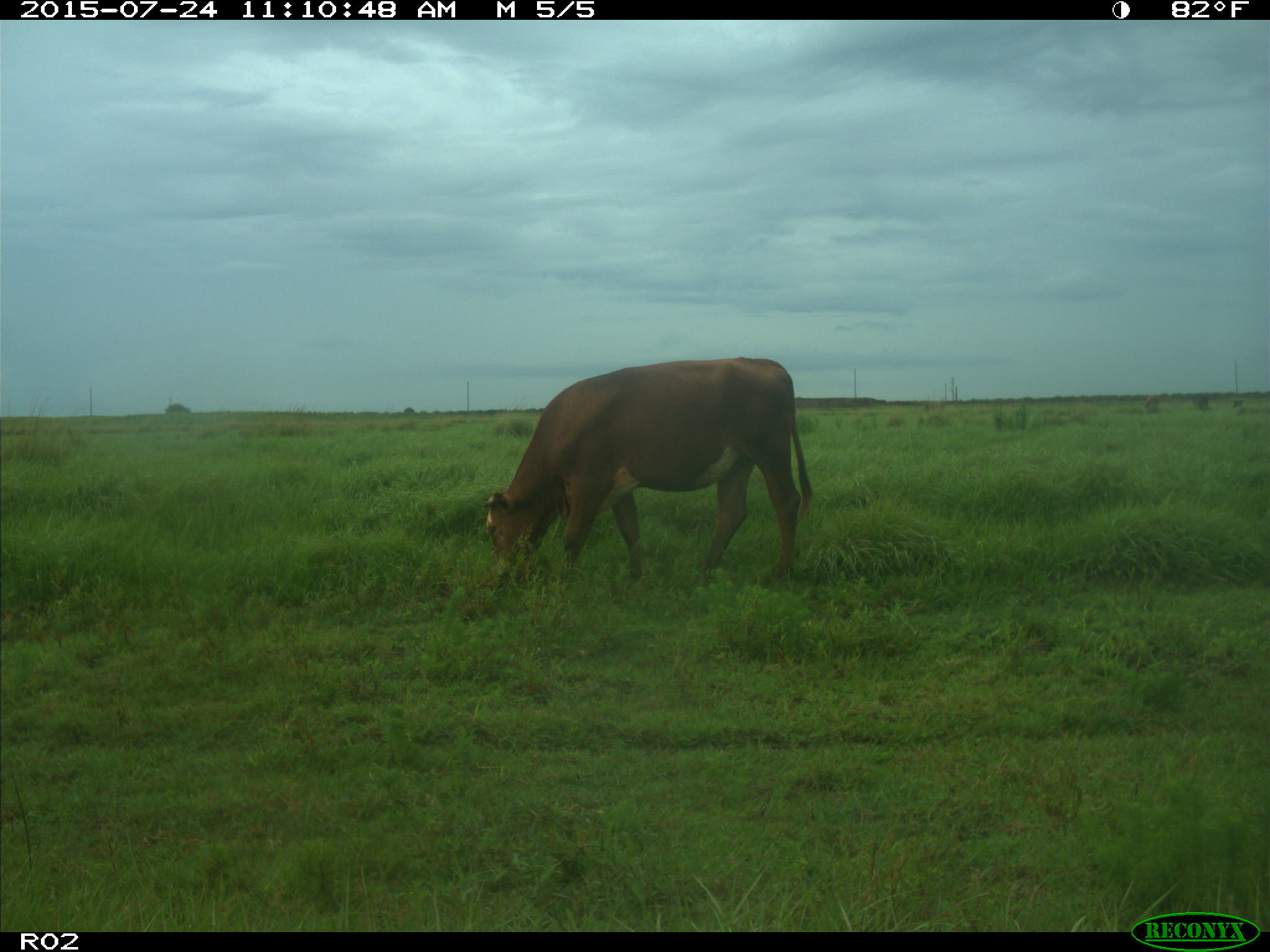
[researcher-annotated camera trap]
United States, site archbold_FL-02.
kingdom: Animalia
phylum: Chordata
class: Mammalia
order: Artiodactyla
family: Bovidae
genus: Bos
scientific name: Bos taurus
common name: domestic cow